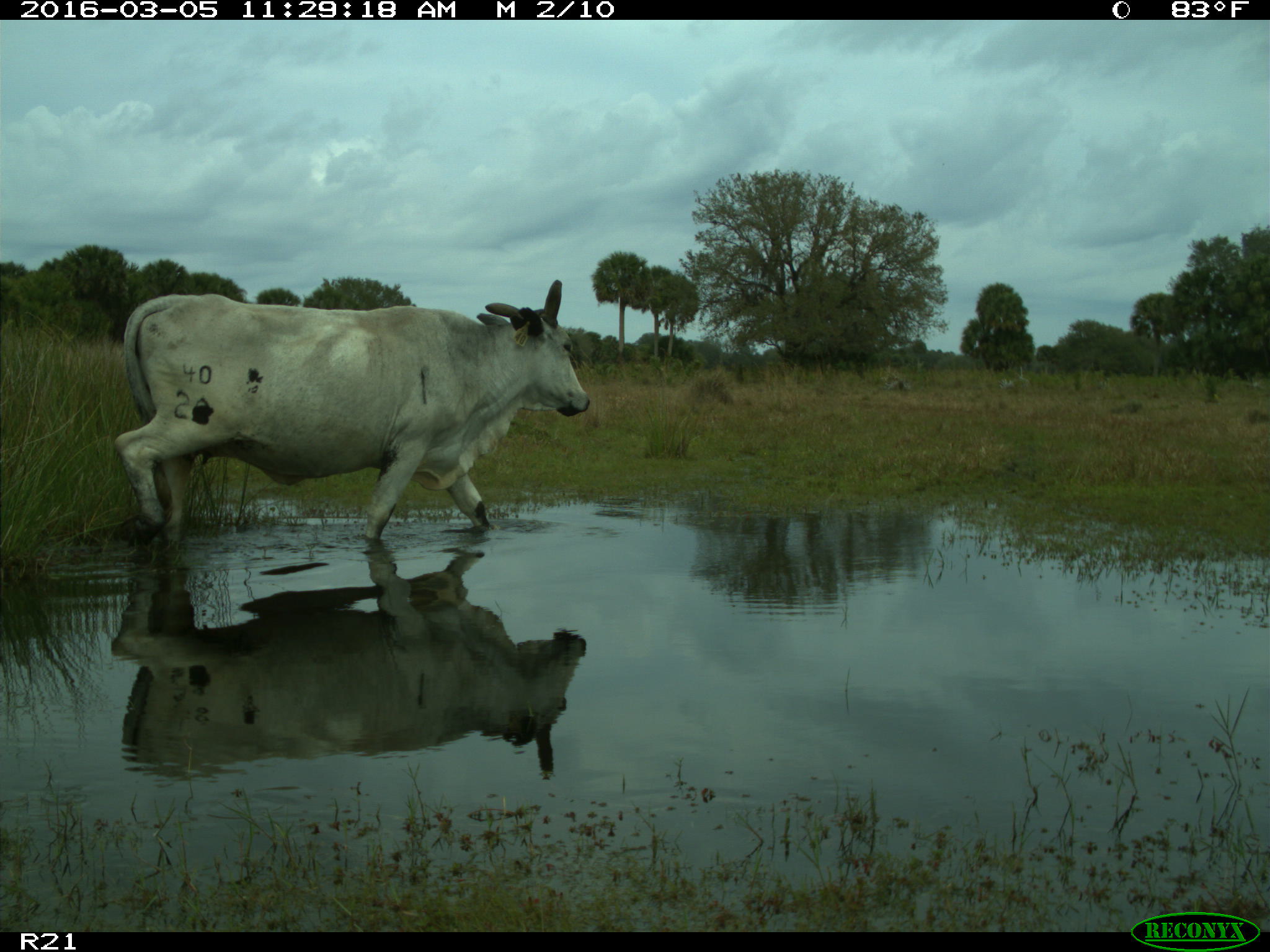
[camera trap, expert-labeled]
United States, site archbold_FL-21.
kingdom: Animalia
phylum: Chordata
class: Mammalia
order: Artiodactyla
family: Bovidae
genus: Bos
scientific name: Bos taurus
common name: domestic cow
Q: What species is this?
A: Bos taurus (domestic cow).